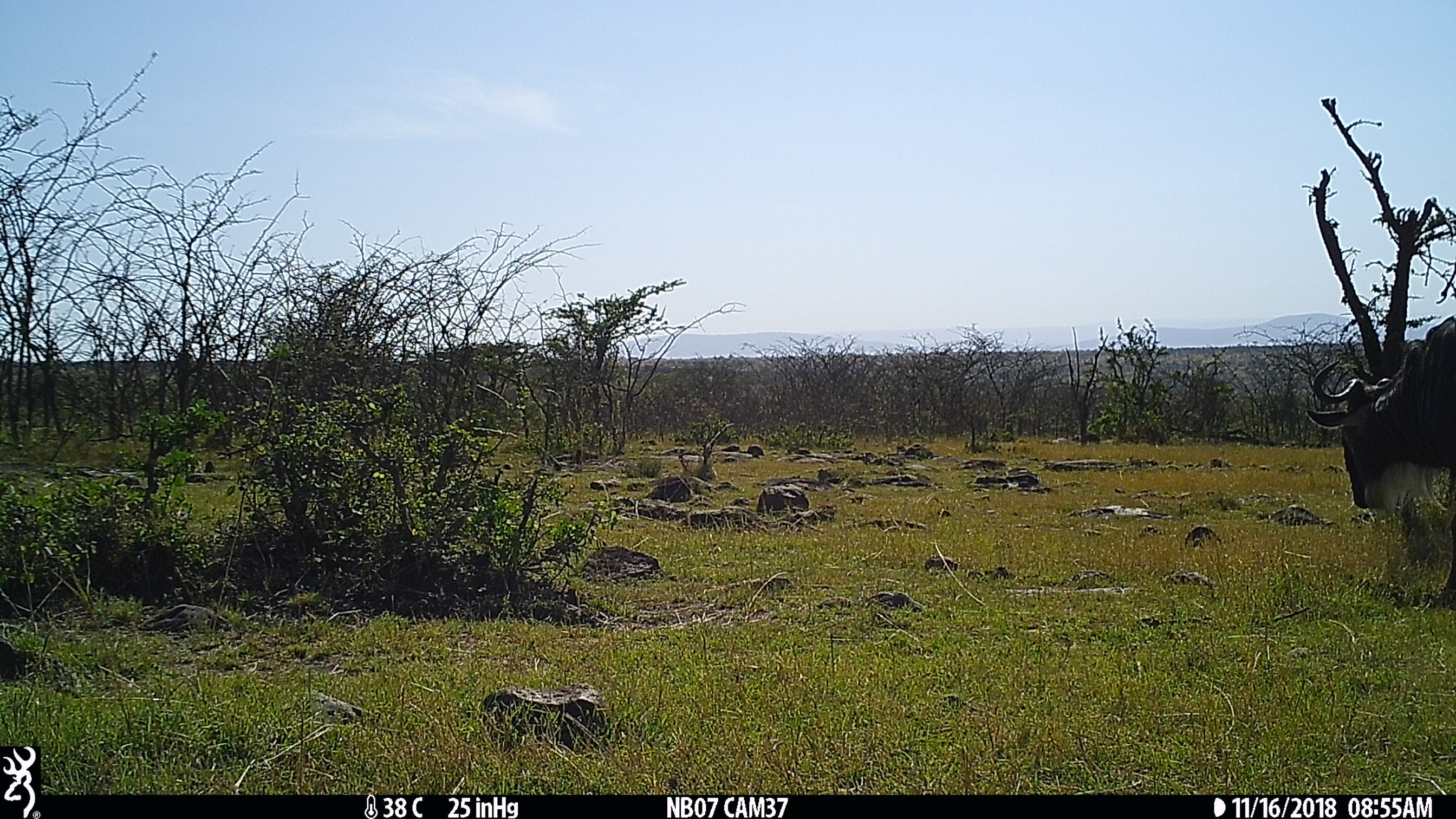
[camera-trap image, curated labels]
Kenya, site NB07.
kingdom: Animalia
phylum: Chordata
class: Mammalia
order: Artiodactyla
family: Bovidae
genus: Connochaetes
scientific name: Connochaetes taurinus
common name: blue wildebeest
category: wildebeest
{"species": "wildebeest (blue wildebeest) (Connochaetes taurinus)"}